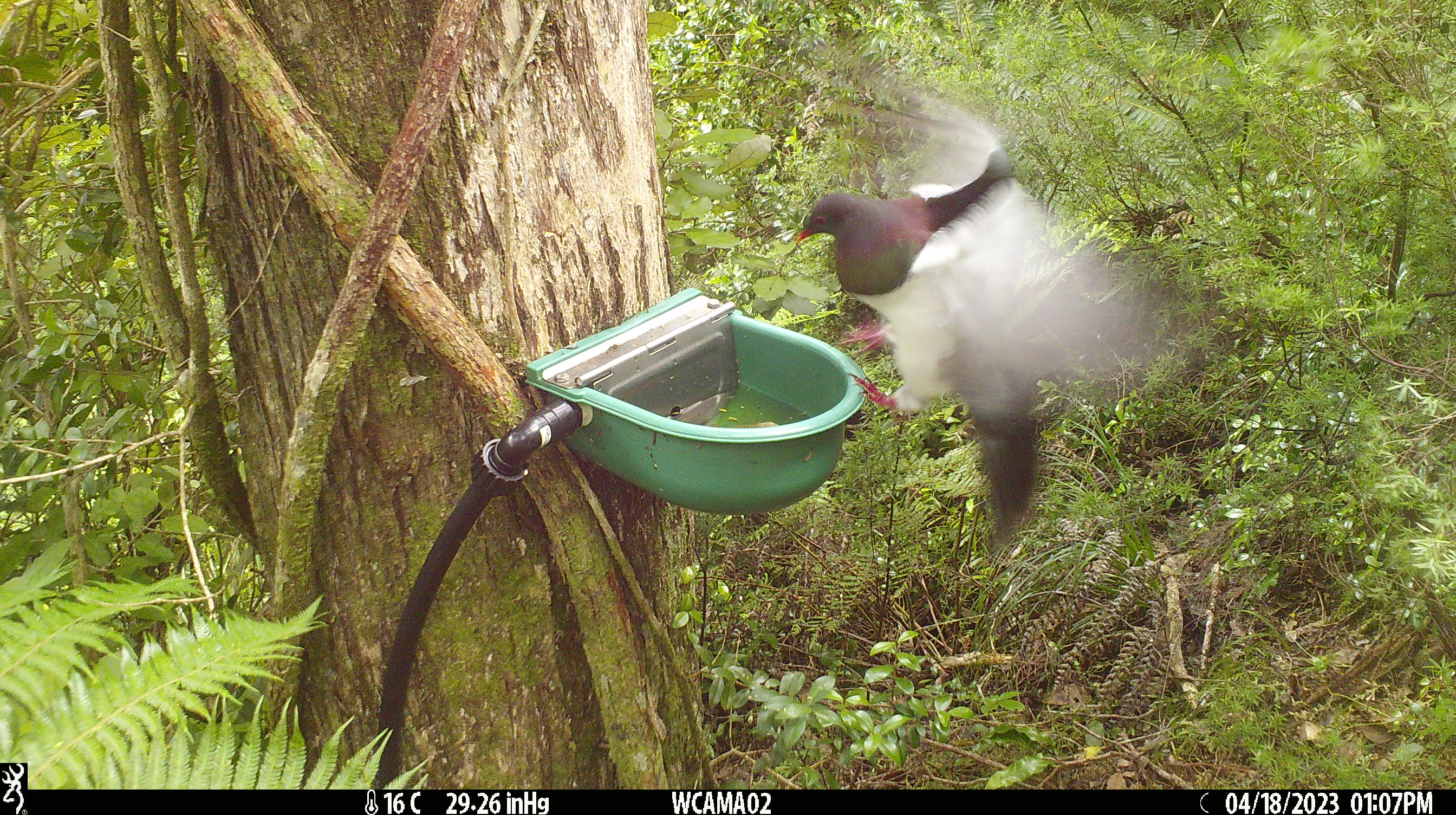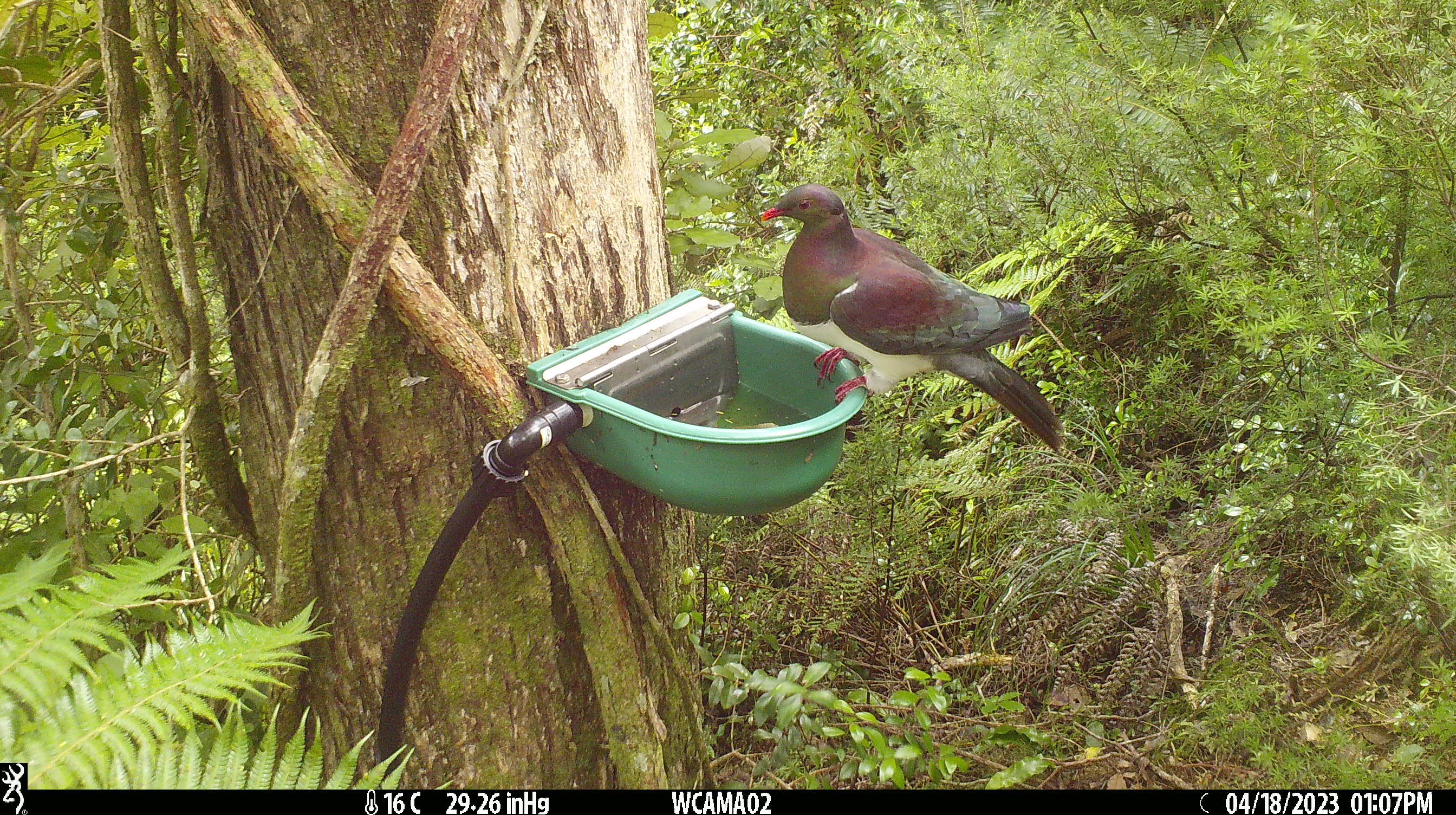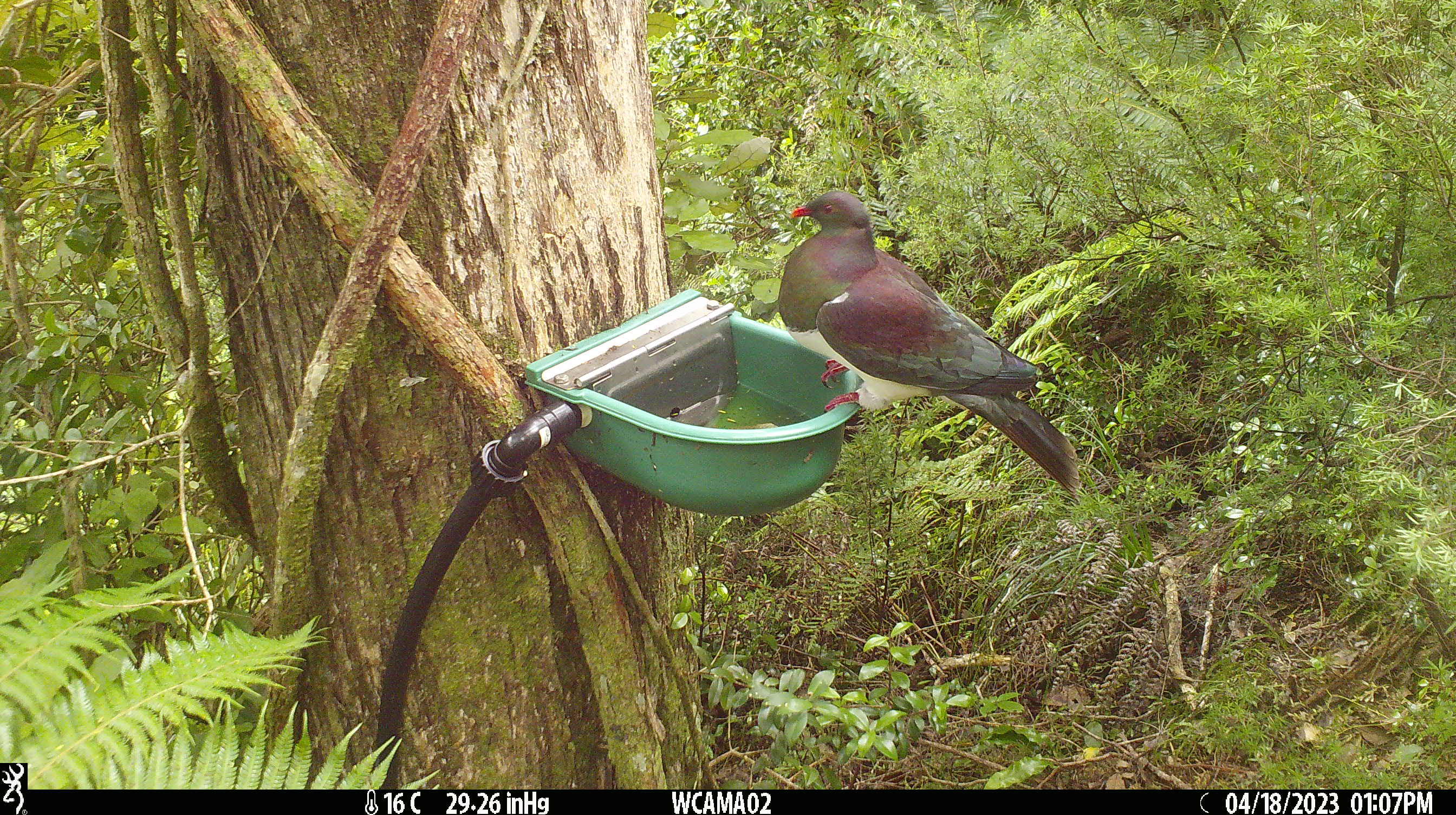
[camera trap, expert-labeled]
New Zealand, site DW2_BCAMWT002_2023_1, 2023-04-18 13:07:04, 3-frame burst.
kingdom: Animalia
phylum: Chordata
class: Aves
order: Columbiformes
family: Columbidae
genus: Hemiphaga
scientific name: Hemiphaga novaeseelandiae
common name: new zealand pigeon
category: kereru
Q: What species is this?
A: Kereru (new zealand pigeon) (Hemiphaga novaeseelandiae).